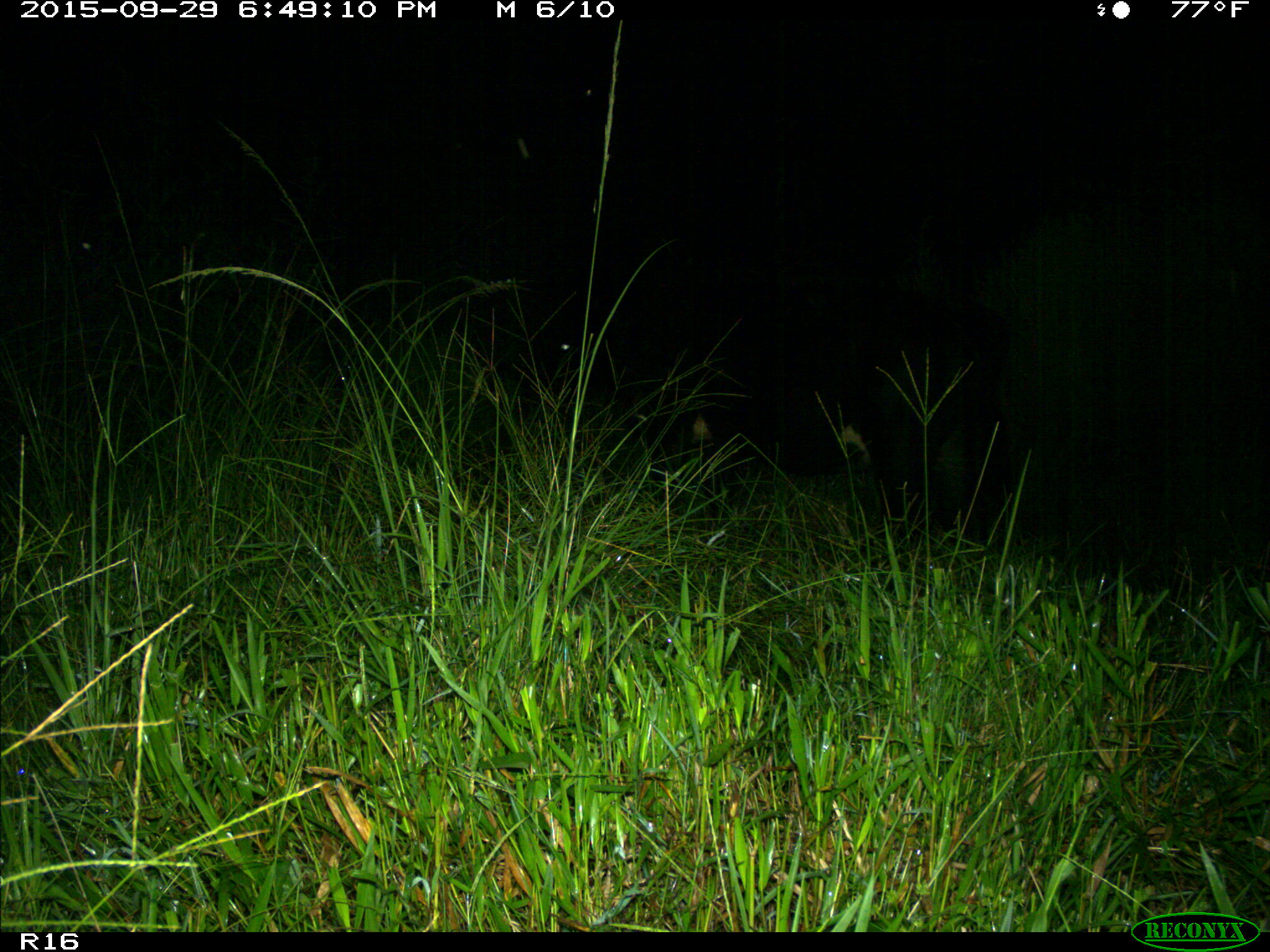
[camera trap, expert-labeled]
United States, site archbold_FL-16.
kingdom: Animalia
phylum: Chordata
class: Mammalia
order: Artiodactyla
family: Bovidae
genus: Bos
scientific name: Bos taurus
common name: domestic cow